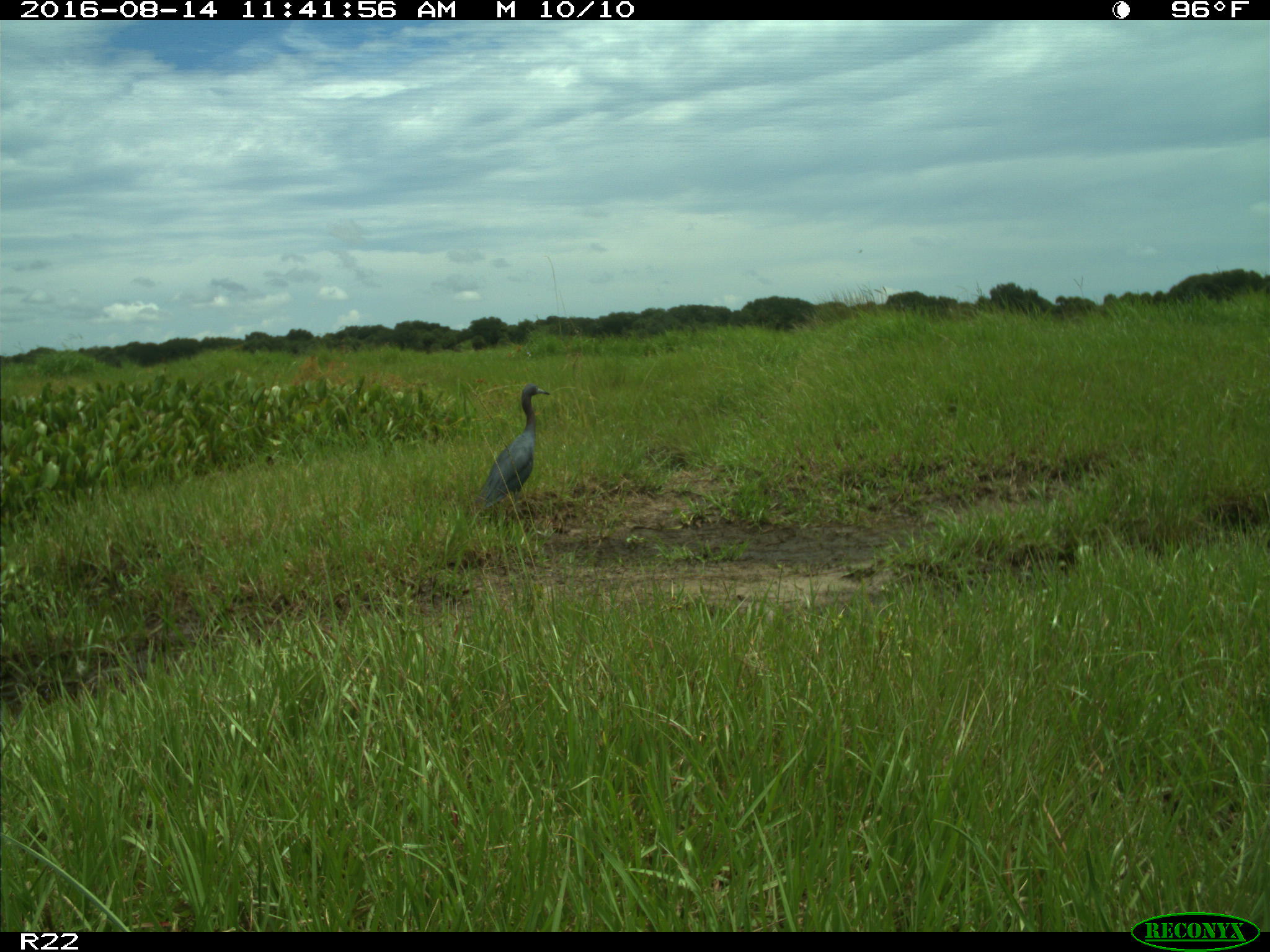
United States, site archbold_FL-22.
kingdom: Animalia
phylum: Chordata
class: Aves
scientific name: Aves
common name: birds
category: unidentified bird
Unidentified bird (birds) (Aves).